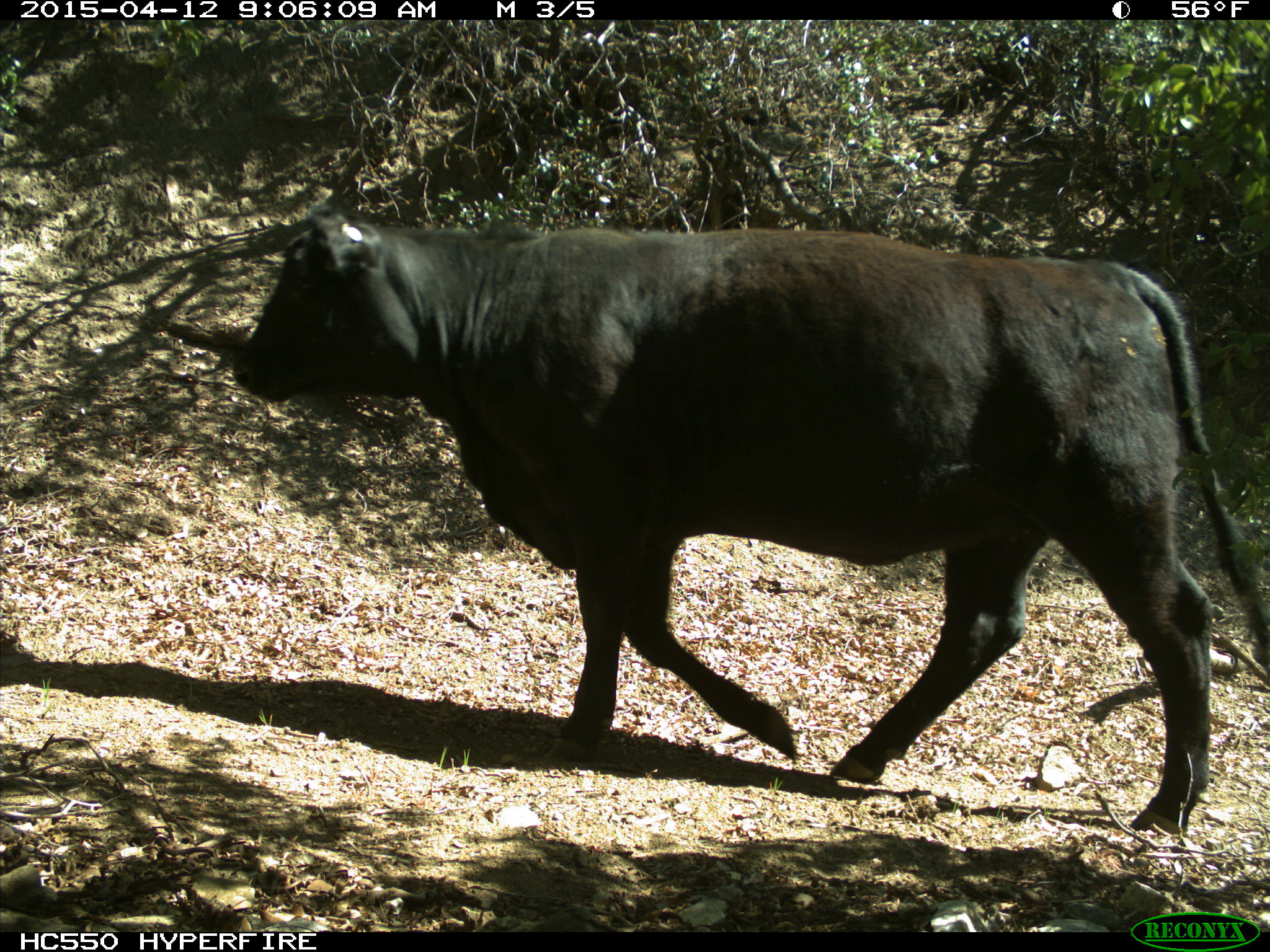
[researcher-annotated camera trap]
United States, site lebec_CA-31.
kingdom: Animalia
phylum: Chordata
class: Mammalia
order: Artiodactyla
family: Bovidae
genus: Bos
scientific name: Bos taurus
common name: domestic cow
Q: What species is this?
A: Bos taurus (domestic cow).